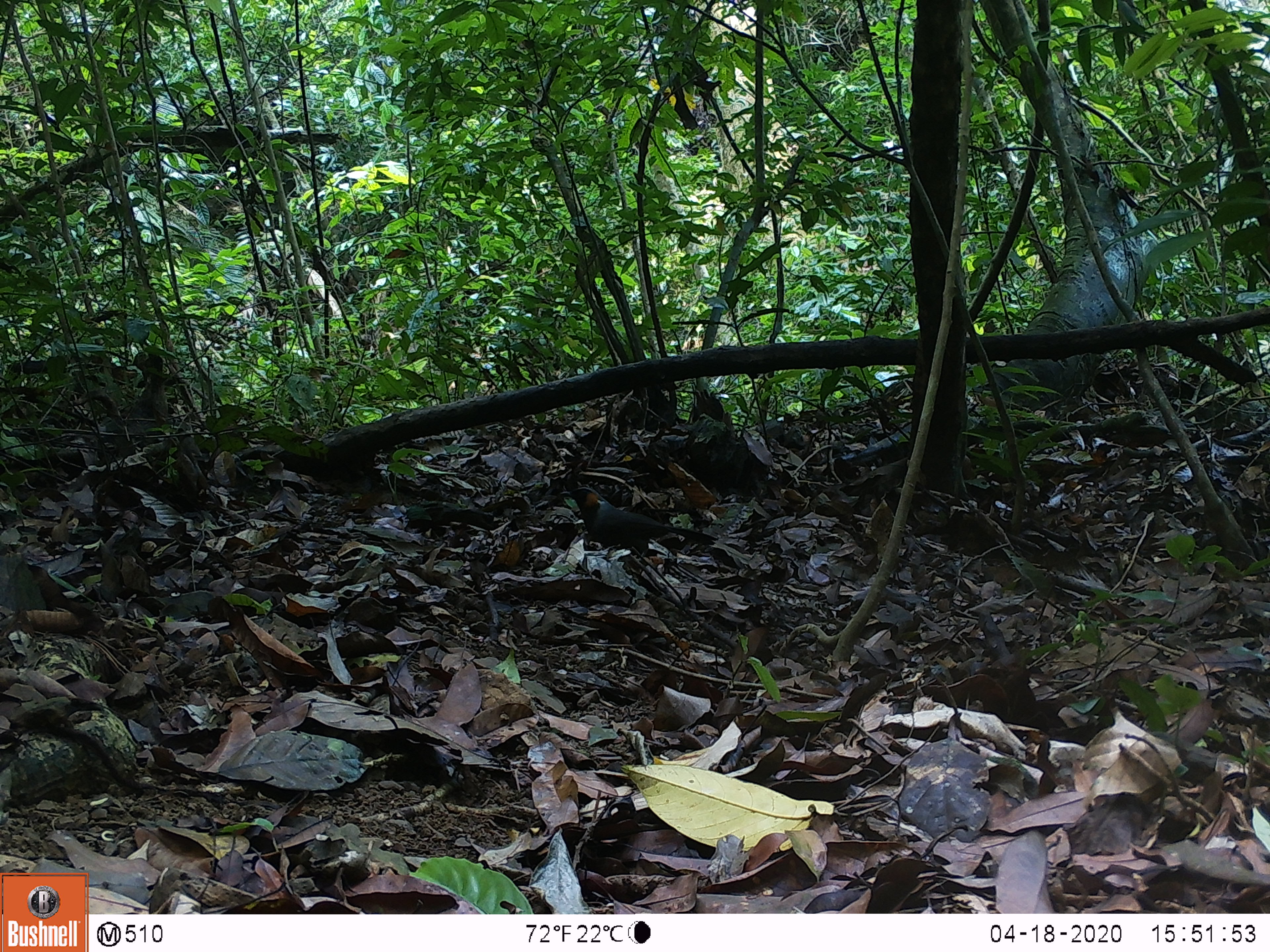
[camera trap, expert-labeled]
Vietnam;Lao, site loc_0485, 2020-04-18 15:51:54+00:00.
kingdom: Animalia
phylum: Chordata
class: Aves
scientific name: Aves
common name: bird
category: unidentified bird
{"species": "unidentified bird (bird) (Aves)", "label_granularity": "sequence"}